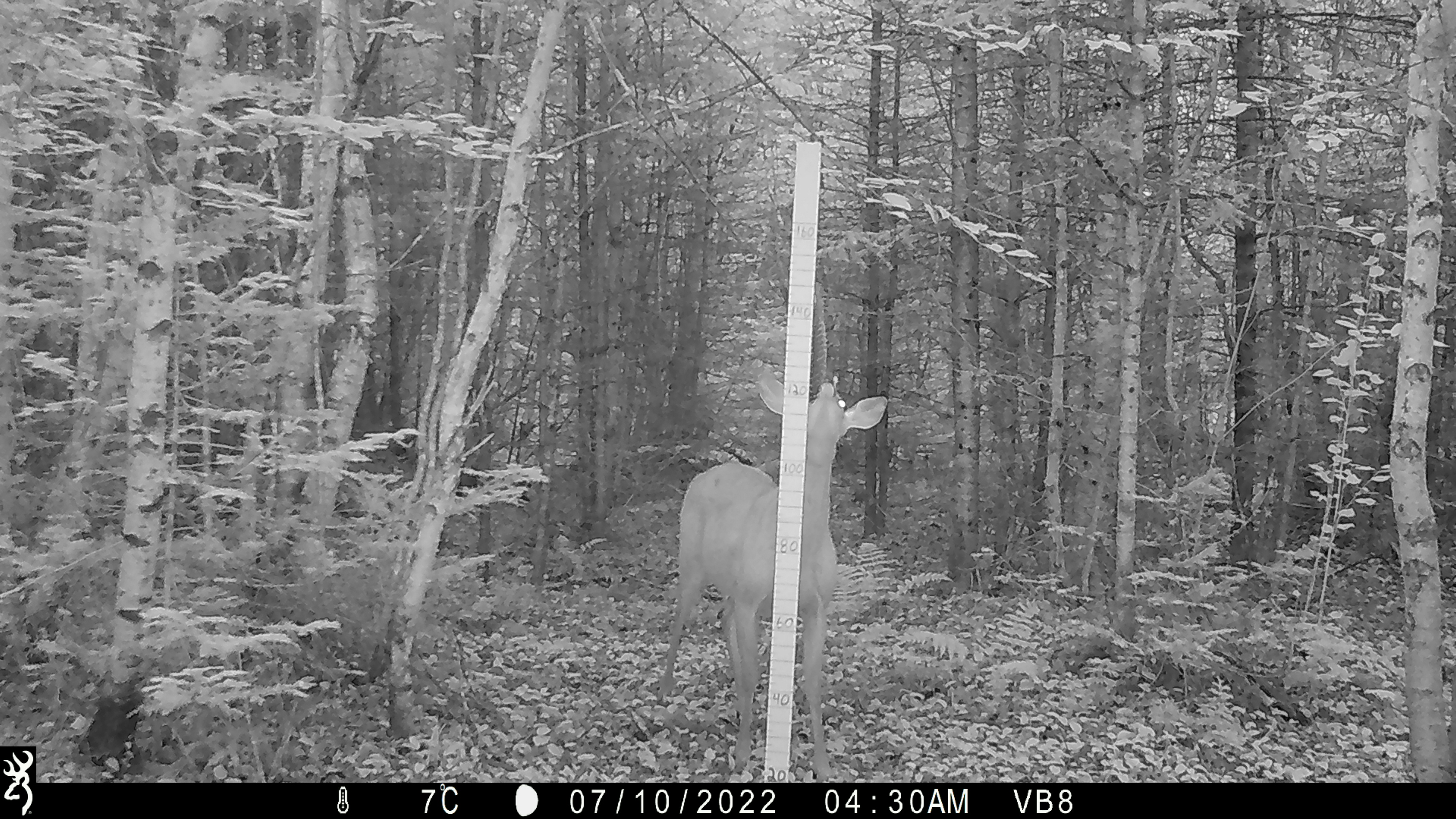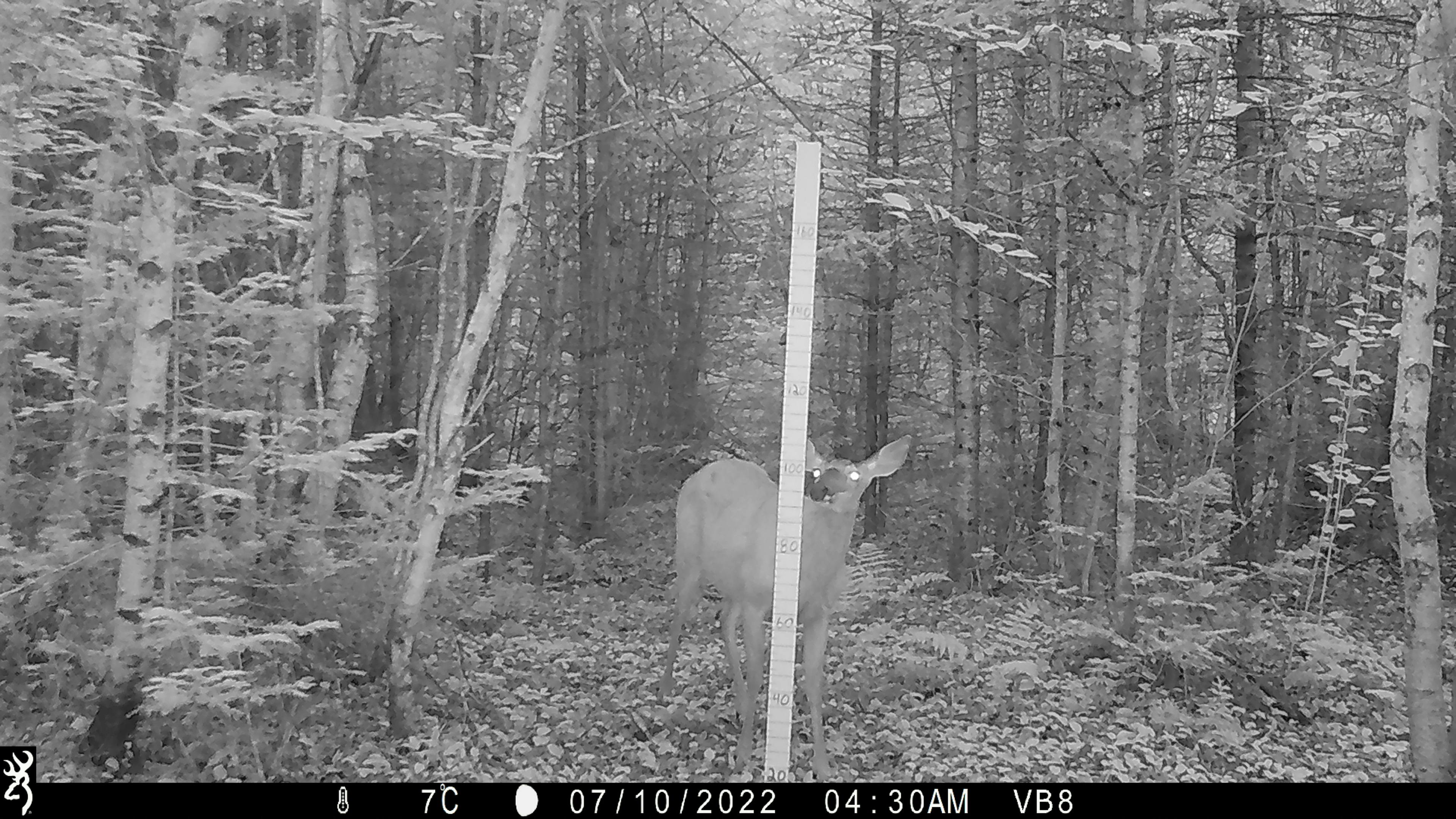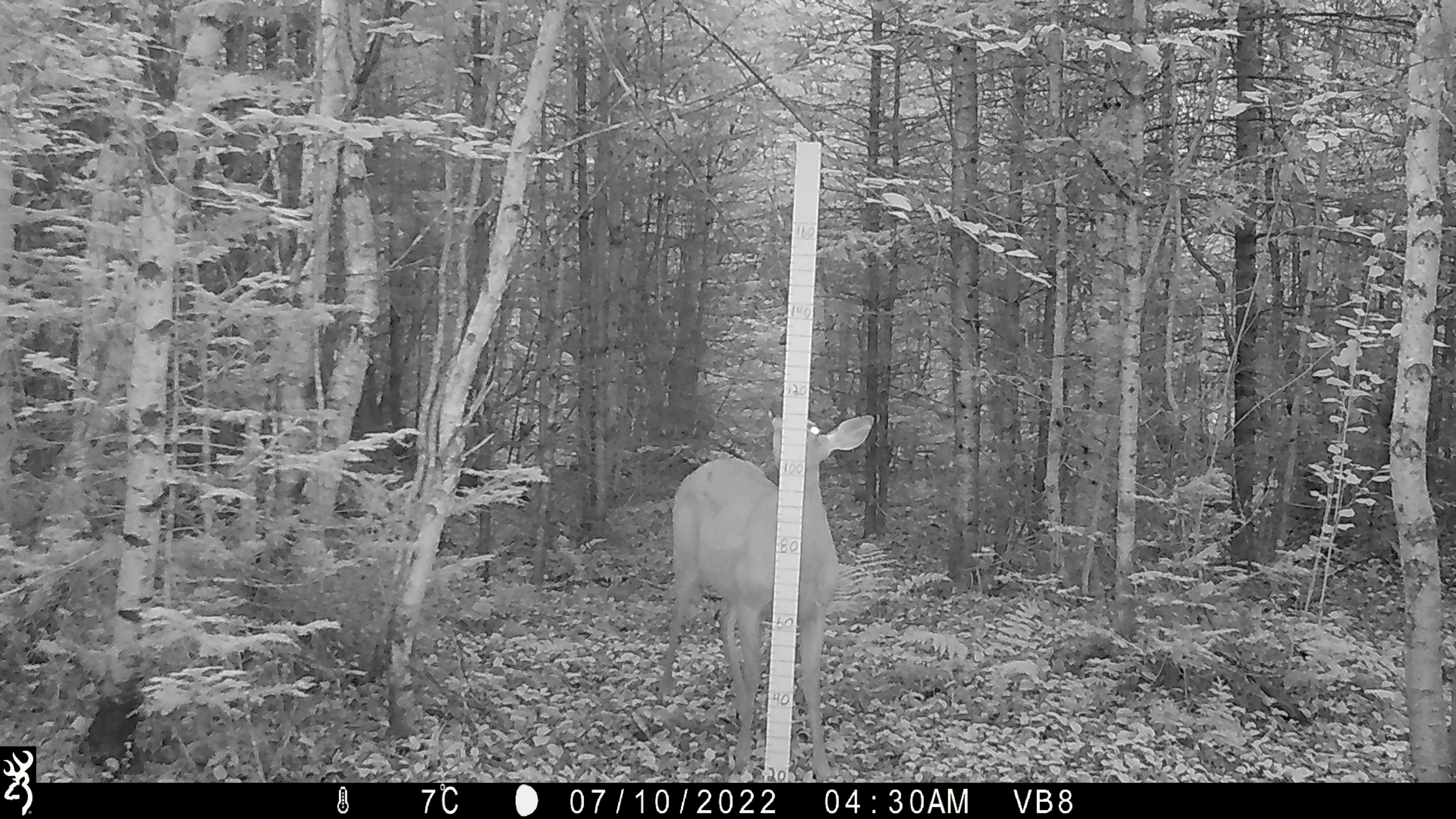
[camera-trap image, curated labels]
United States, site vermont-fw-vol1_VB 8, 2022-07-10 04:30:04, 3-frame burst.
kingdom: Animalia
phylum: Chordata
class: Mammalia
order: Artiodactyla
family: Cervidae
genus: Odocoileus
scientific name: Odocoileus virginianus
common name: white-tailed deer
White-tailed deer (Odocoileus virginianus).